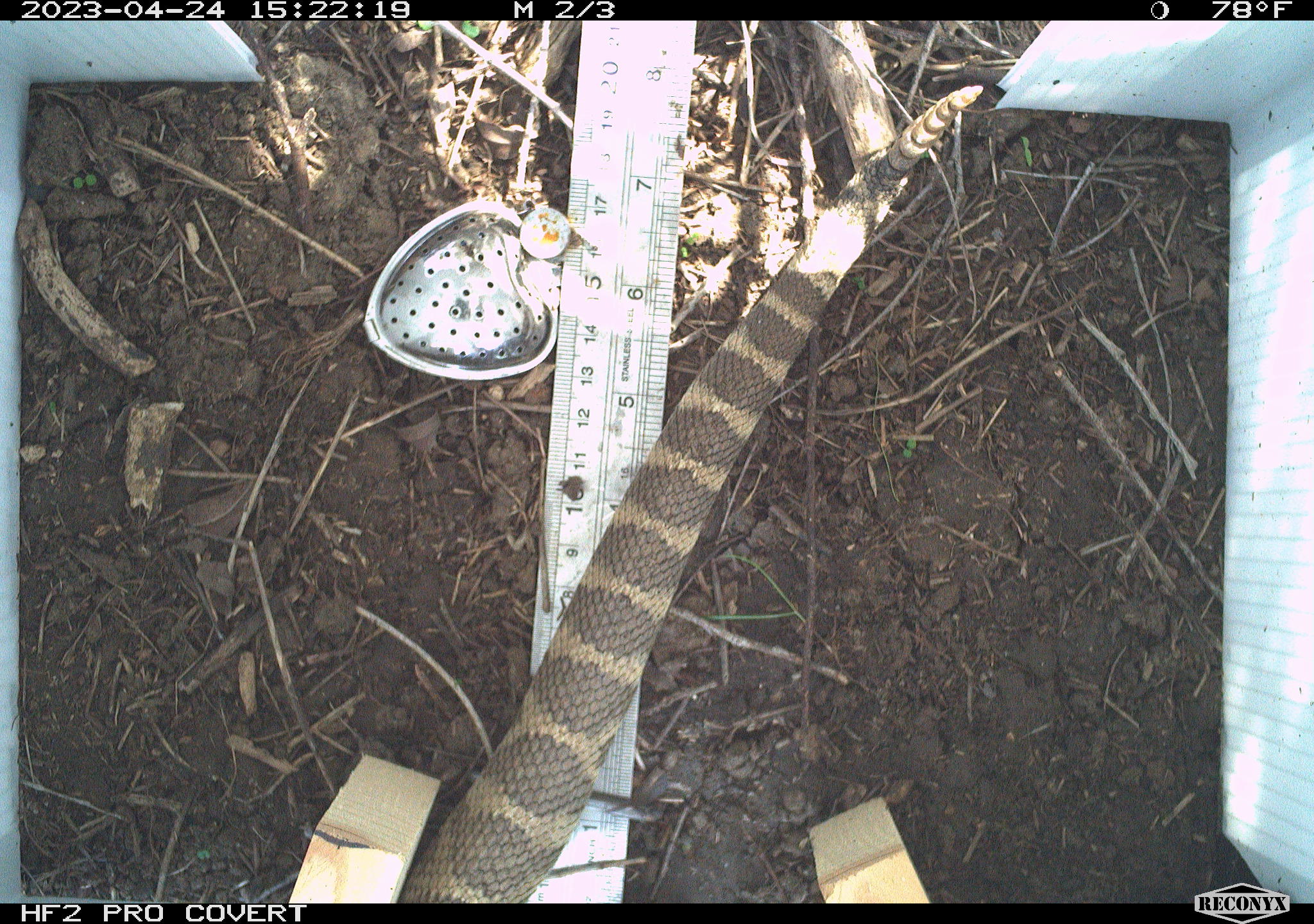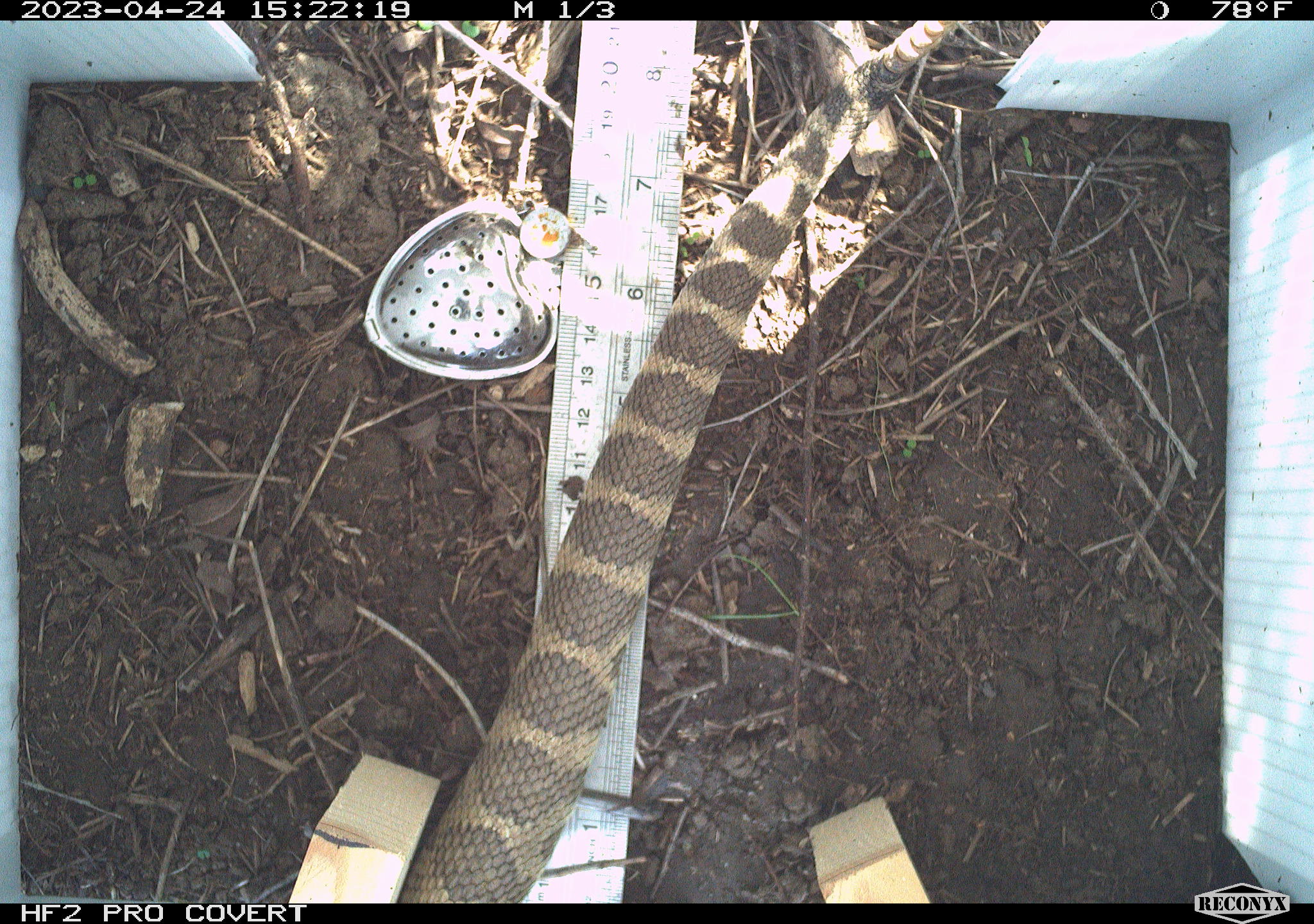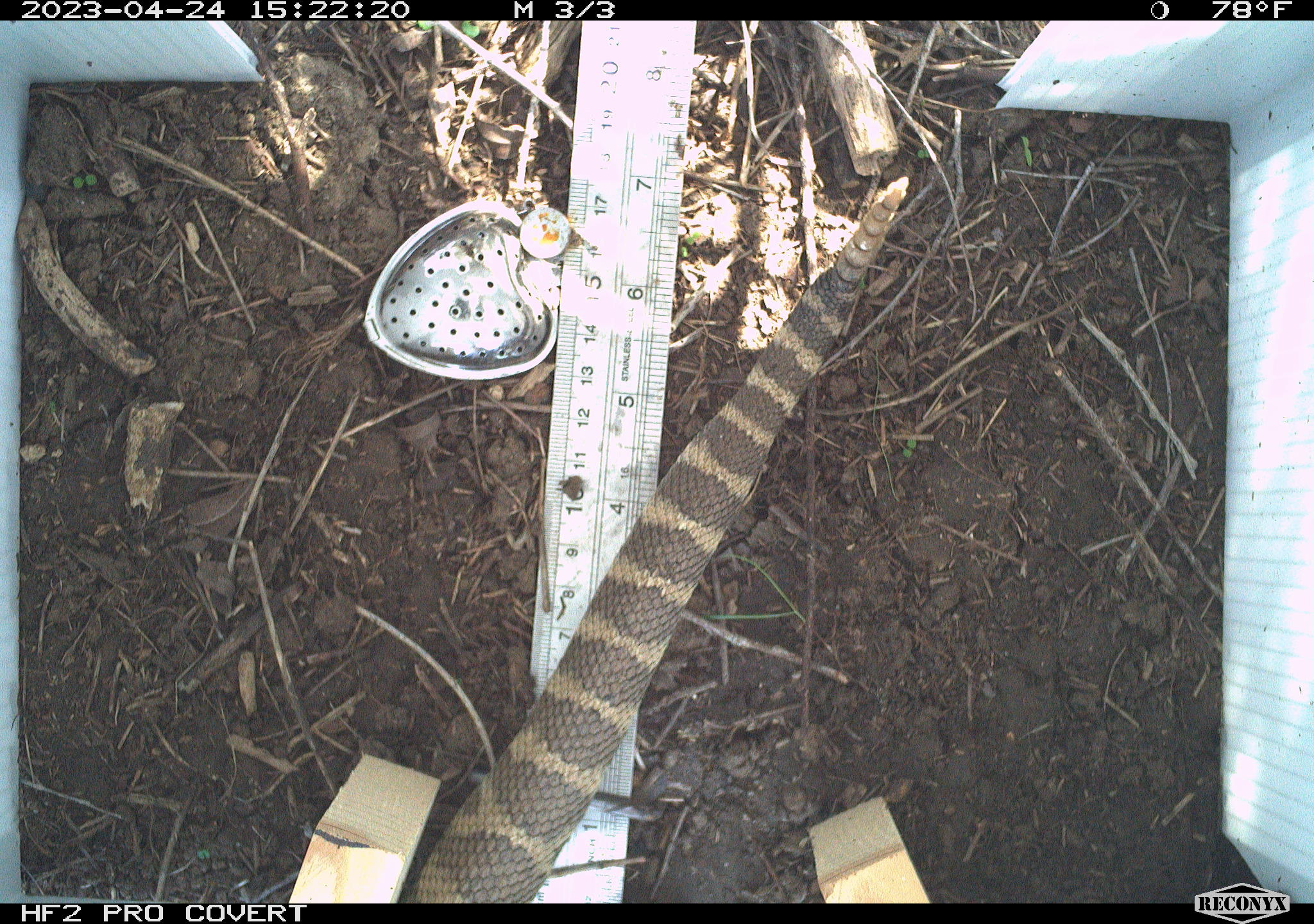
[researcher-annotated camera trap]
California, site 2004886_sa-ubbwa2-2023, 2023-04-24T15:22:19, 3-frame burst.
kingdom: Animalia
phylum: Chordata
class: Reptilia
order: Squamata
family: Viperidae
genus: Crotalus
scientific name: Crotalus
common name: rattlers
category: crotalus species